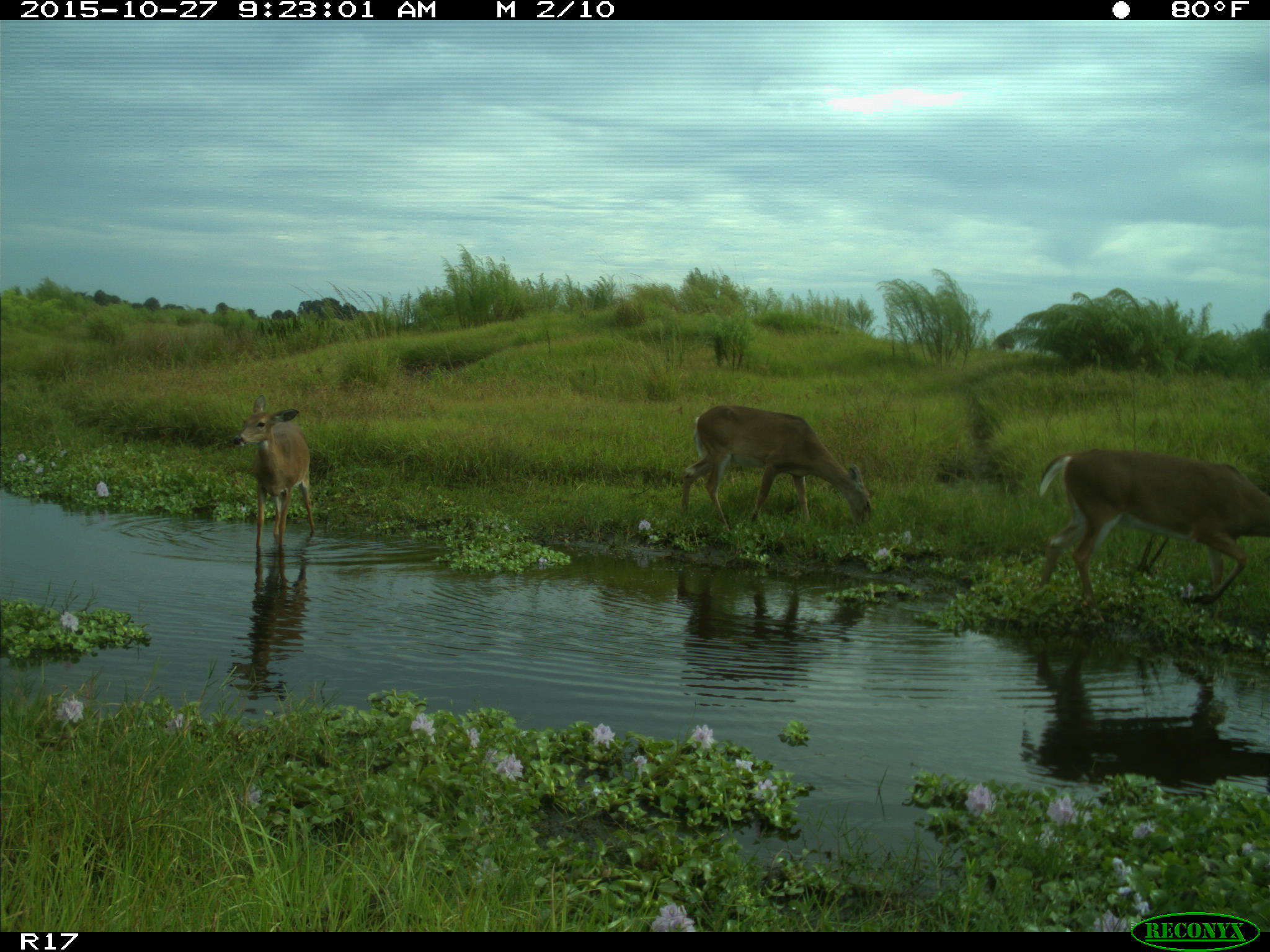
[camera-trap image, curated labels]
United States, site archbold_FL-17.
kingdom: Animalia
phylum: Chordata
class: Mammalia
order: Artiodactyla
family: Cervidae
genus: Odocoileus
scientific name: Odocoileus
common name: deer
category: unidentified deer